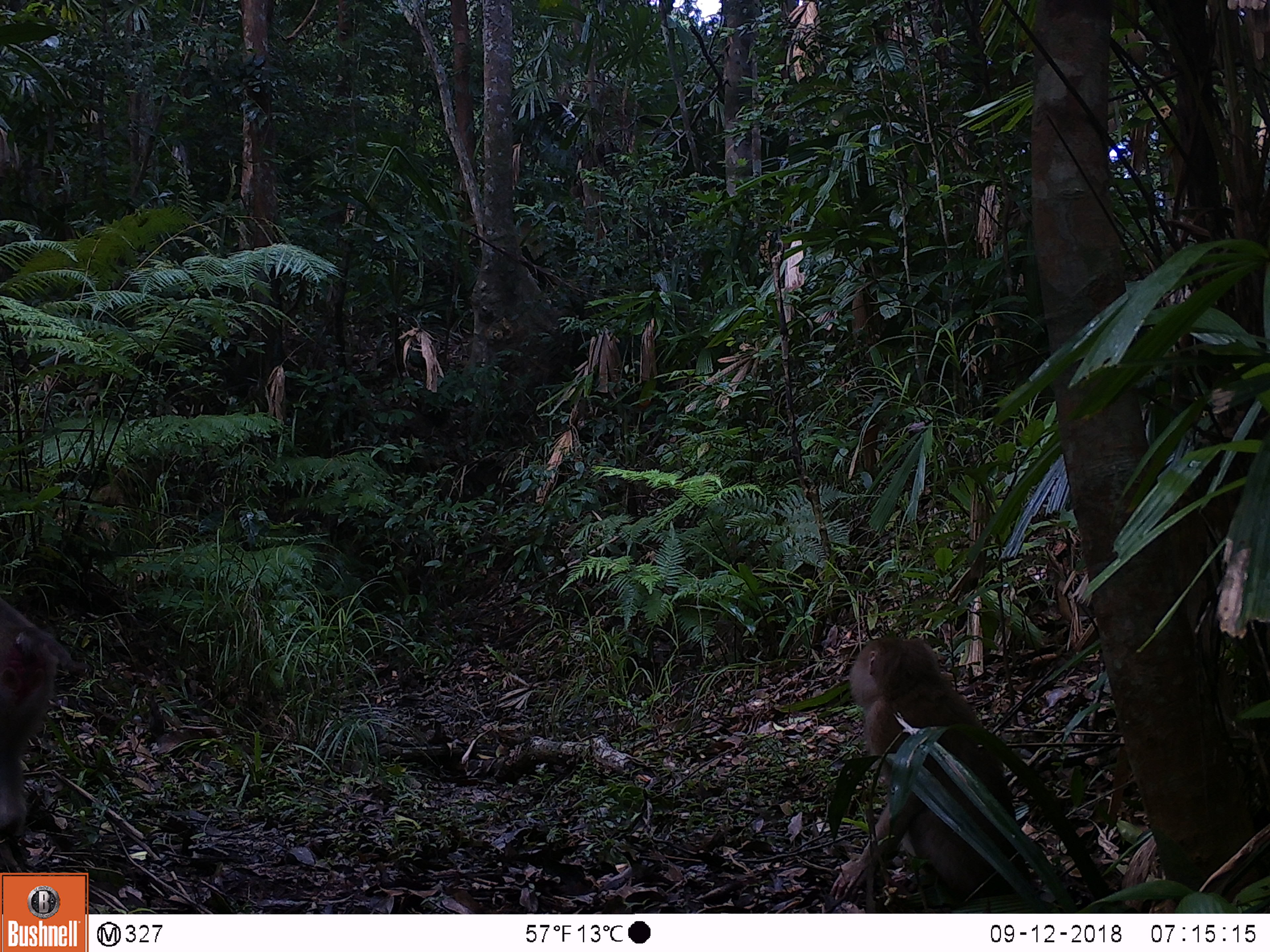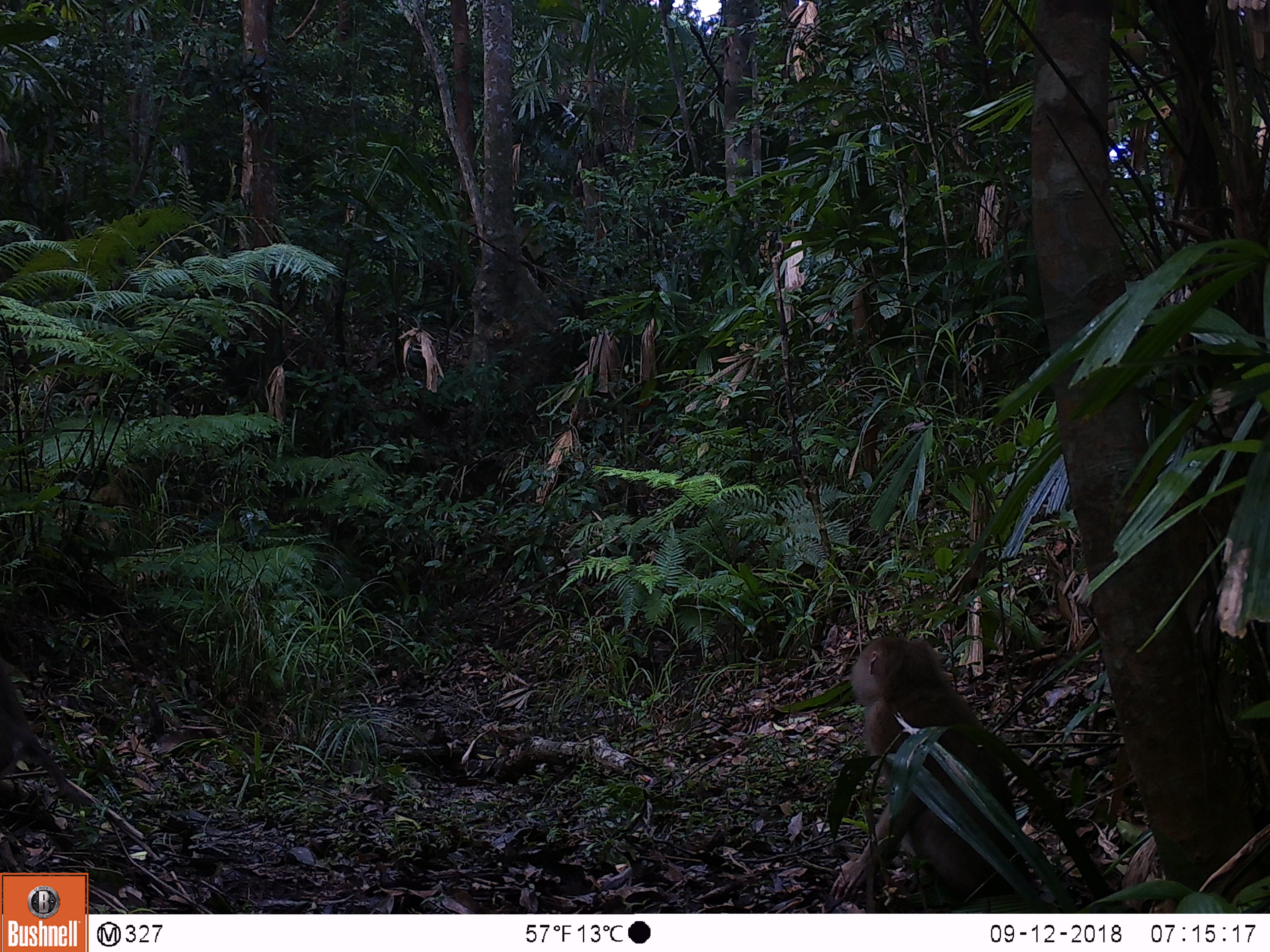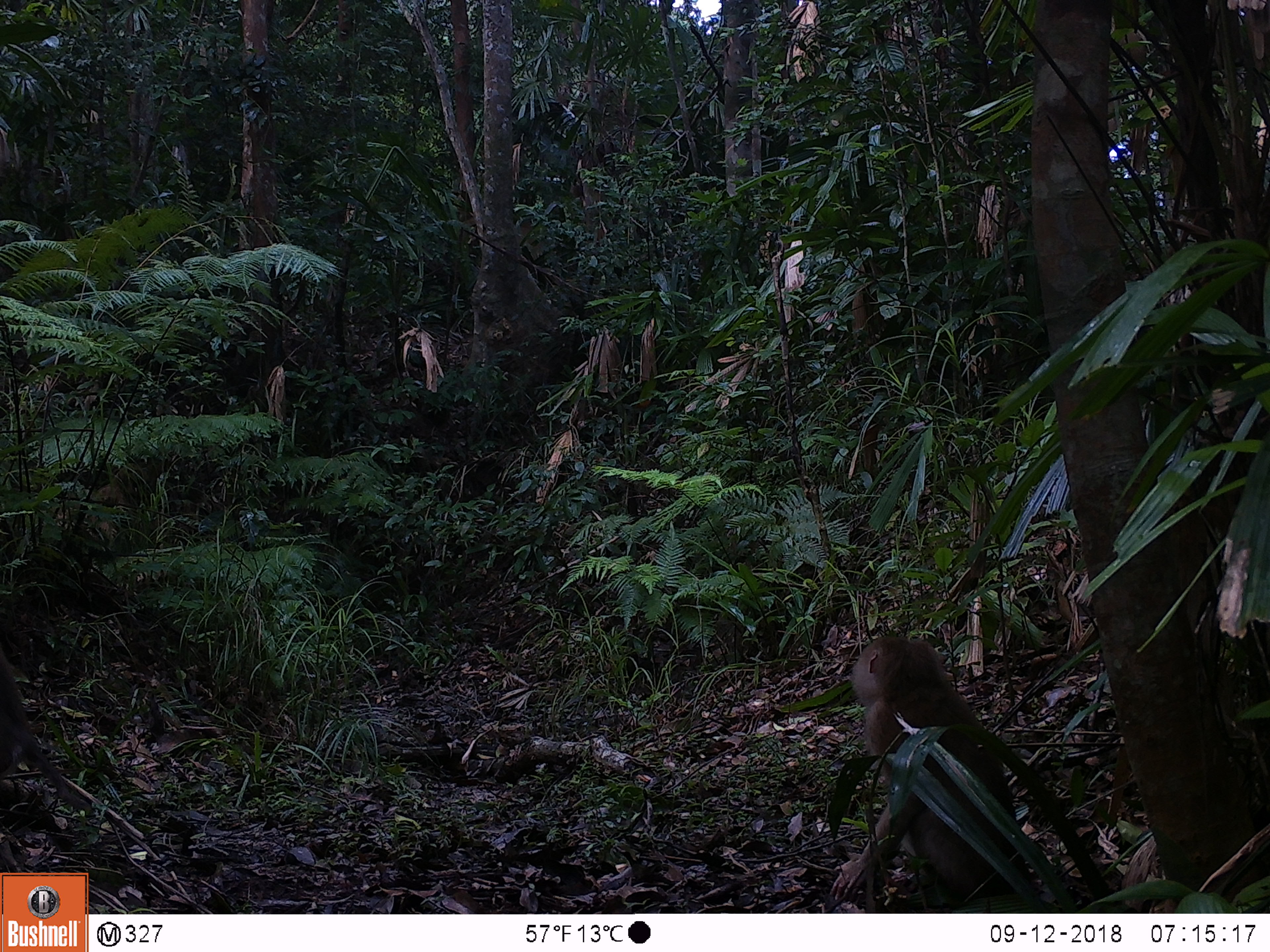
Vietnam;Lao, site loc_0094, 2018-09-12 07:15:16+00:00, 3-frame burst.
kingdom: Animalia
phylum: Chordata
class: Mammalia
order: Primates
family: Cercopithecidae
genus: Macaca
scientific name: Macaca nemestrina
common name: pig-tailed macaque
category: pig tailed macaque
Pig tailed macaque (pig-tailed macaque) (Macaca nemestrina). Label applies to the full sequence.